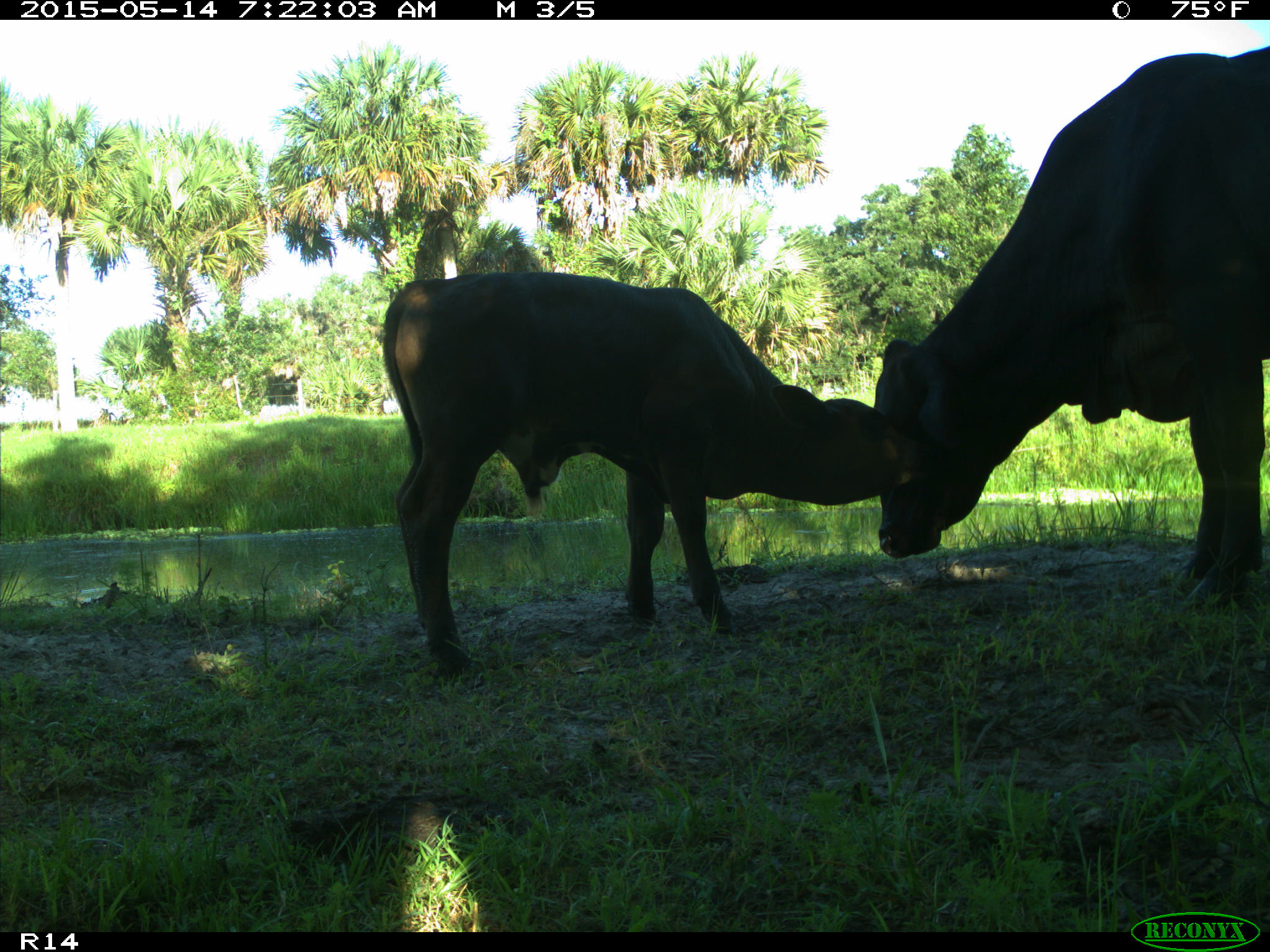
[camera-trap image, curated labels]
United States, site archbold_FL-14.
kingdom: Animalia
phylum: Chordata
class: Mammalia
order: Artiodactyla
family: Bovidae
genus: Bos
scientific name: Bos taurus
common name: domestic cow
Bos taurus (domestic cow).